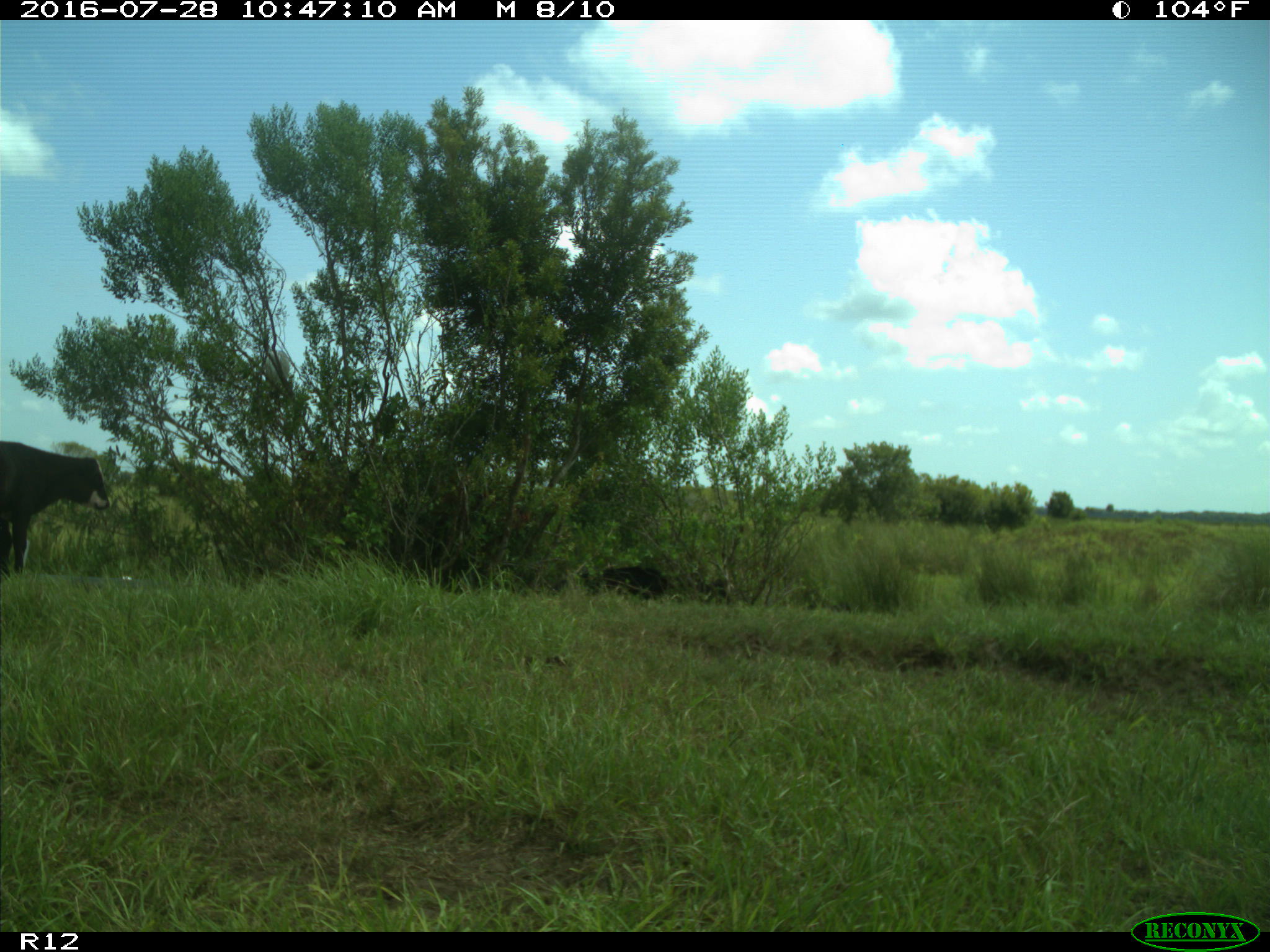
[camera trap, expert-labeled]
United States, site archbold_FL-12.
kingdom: Animalia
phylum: Chordata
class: Mammalia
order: Artiodactyla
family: Bovidae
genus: Bos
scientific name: Bos taurus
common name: domestic cow